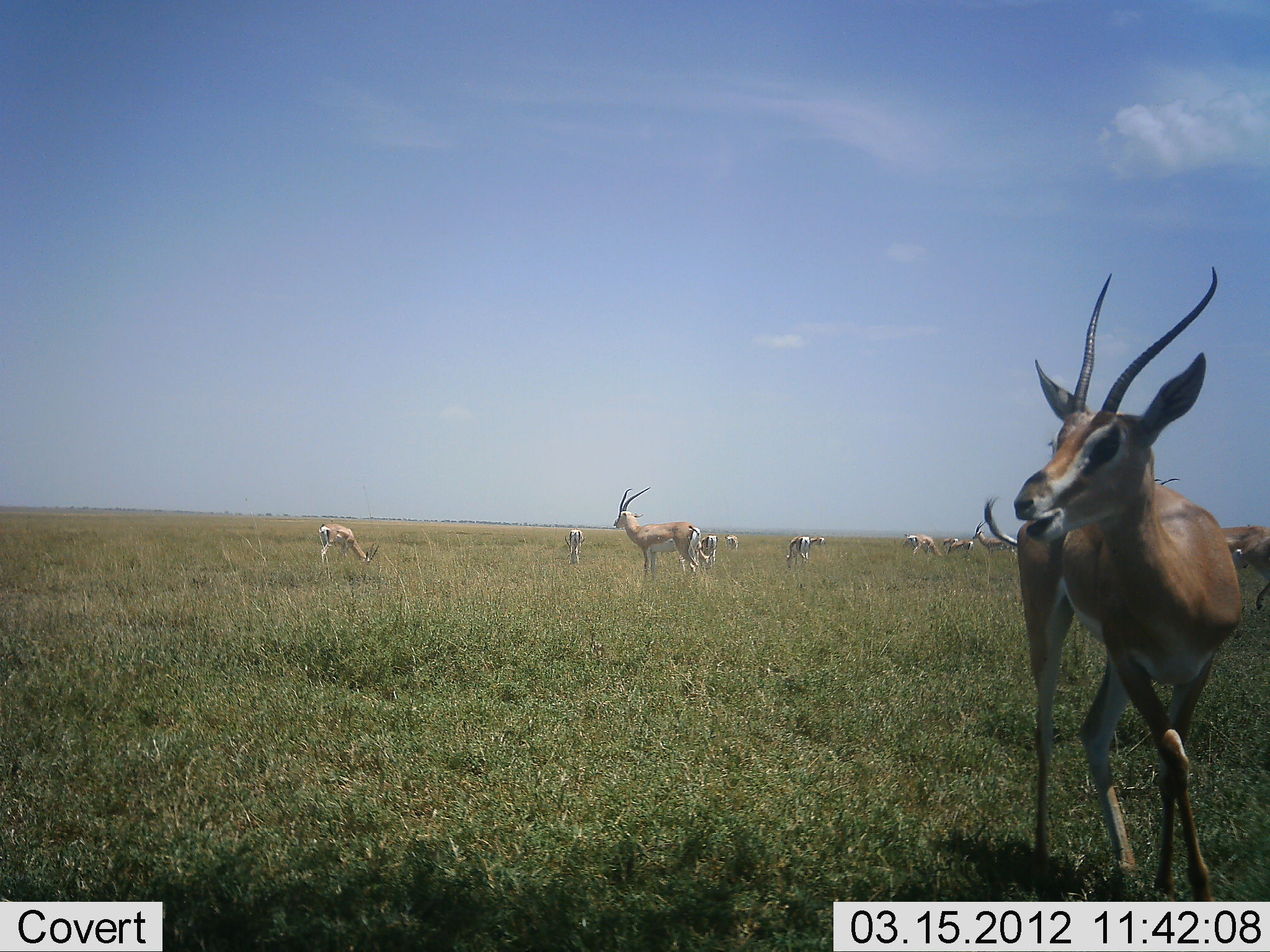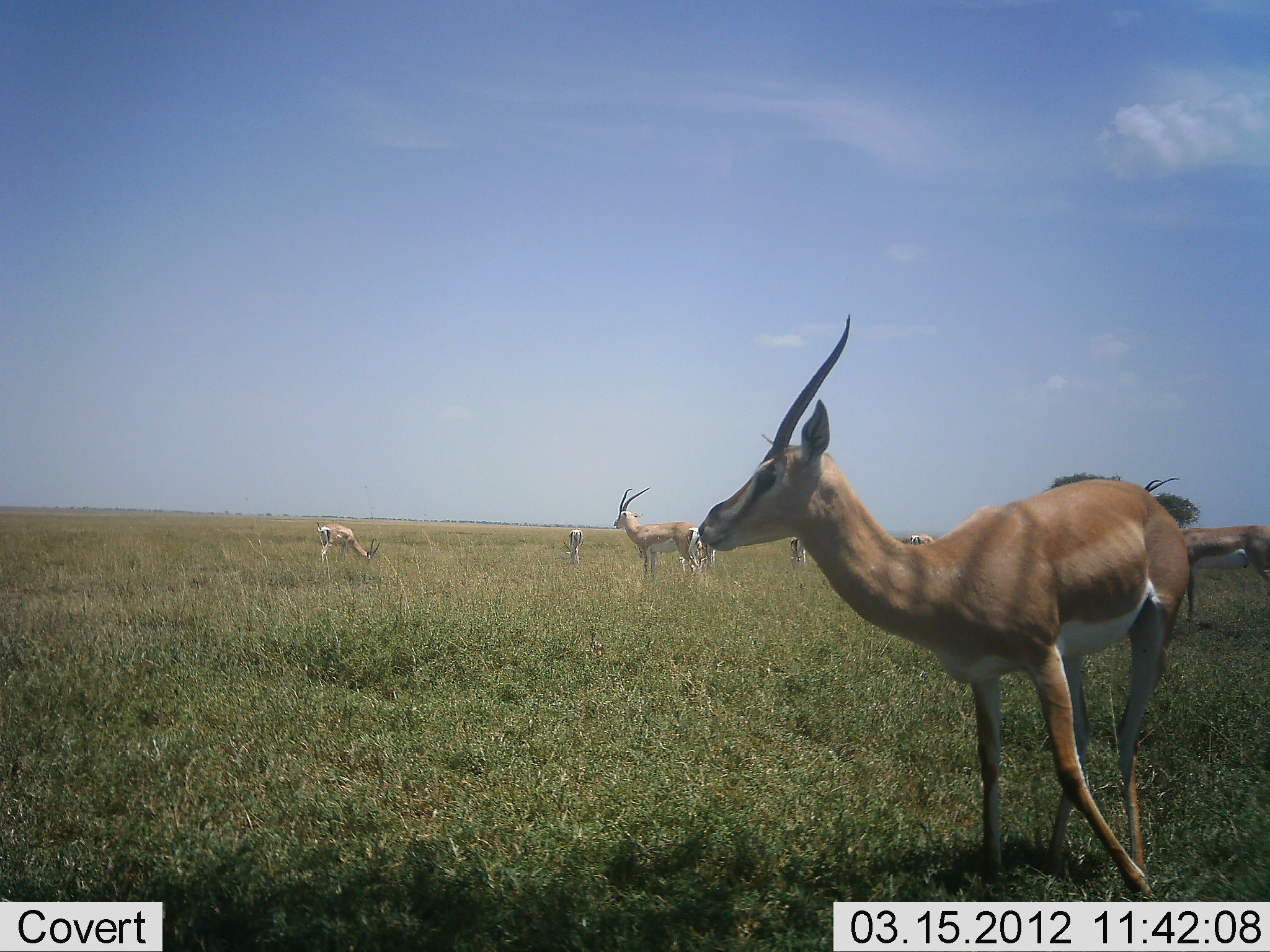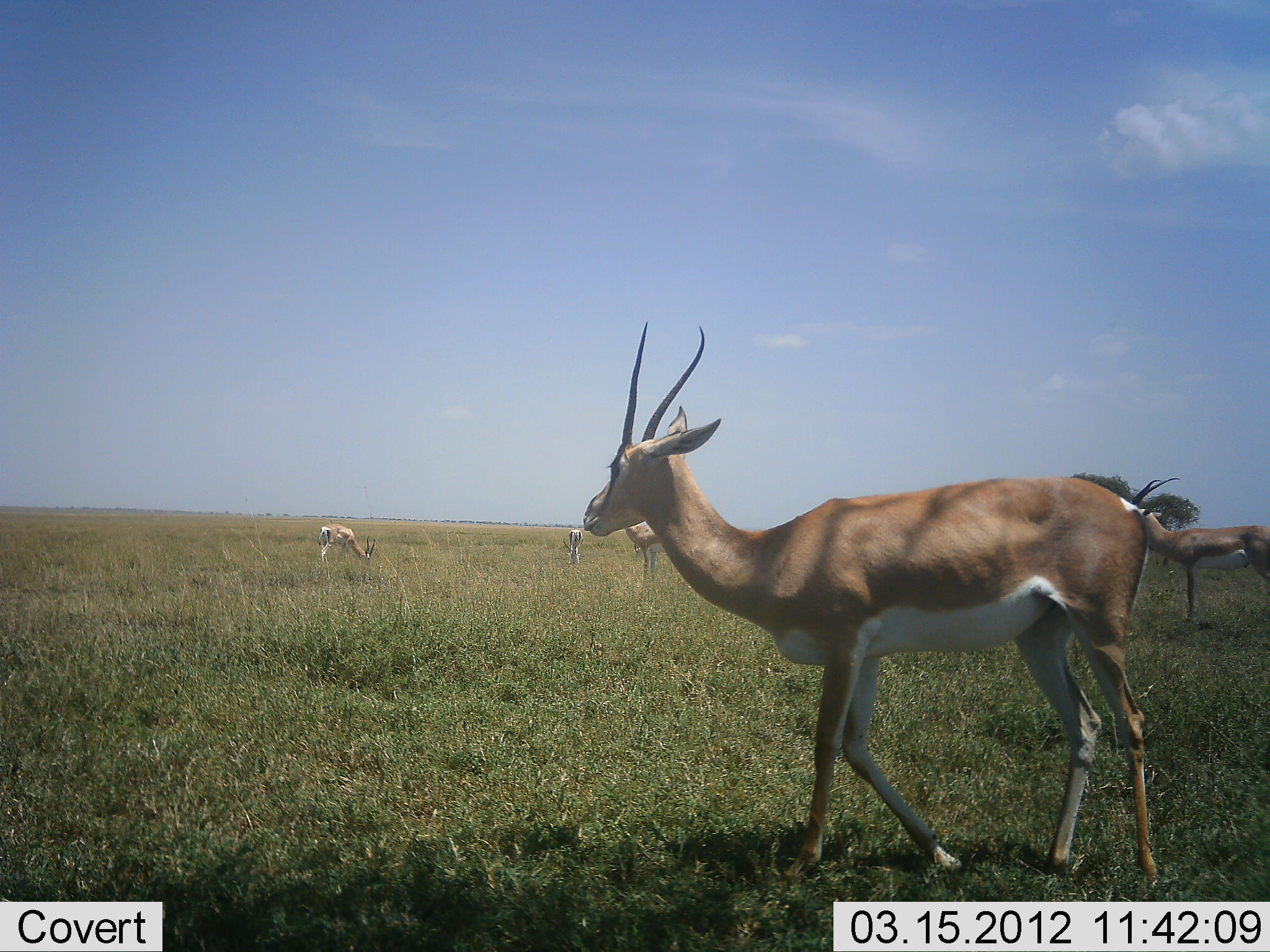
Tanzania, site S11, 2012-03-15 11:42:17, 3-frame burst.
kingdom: Animalia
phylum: Chordata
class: Mammalia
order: Artiodactyla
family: Bovidae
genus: Nanger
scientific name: Nanger granti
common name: grant's gazelle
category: gazellegrants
Gazellegrants (grant's gazelle) (Nanger granti), count 11-50. Behavior (volunteer vote fractions): standing 83%, resting 0%, moving 33%, interacting 8%. Young present (vote fraction): 8%. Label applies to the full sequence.